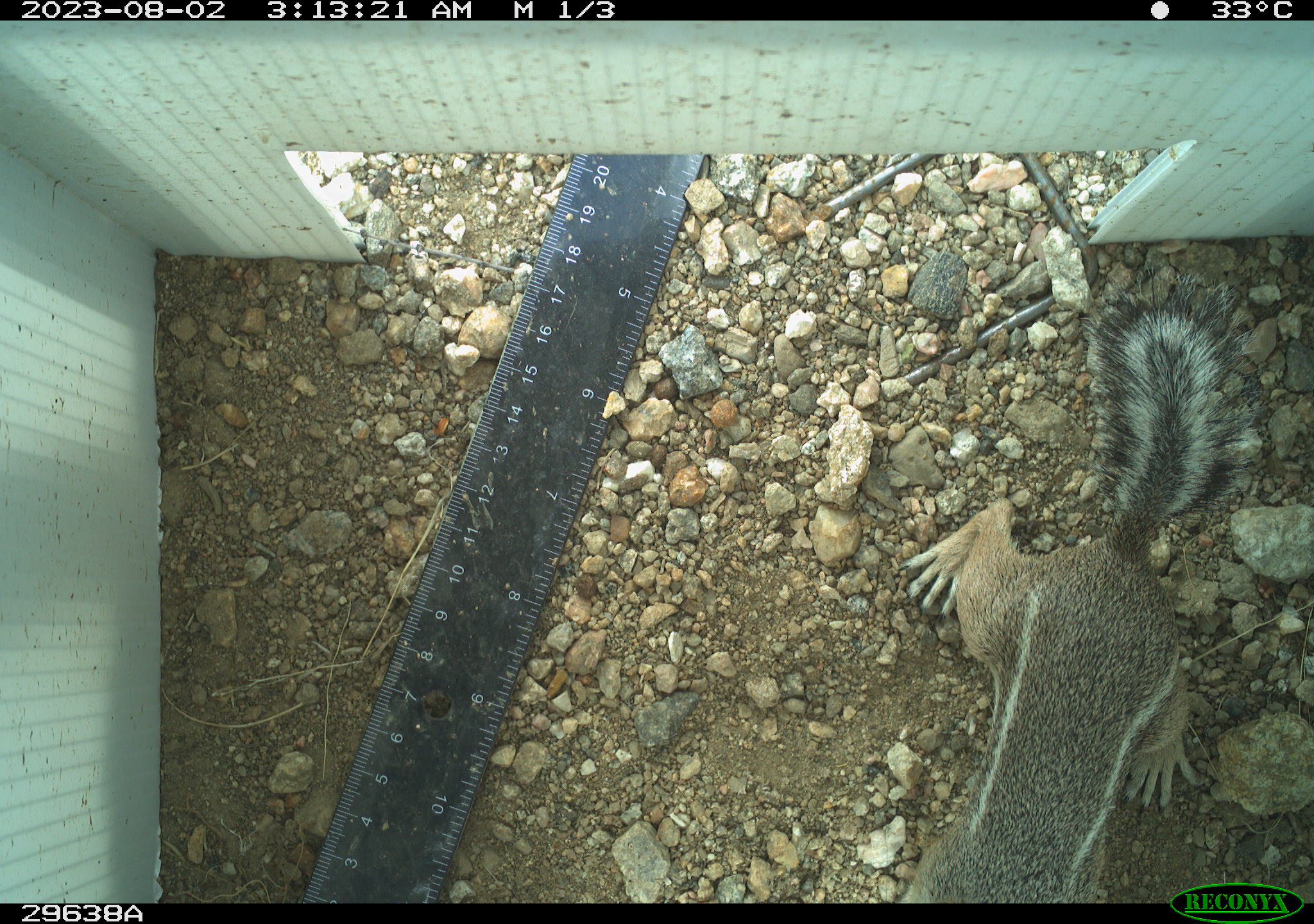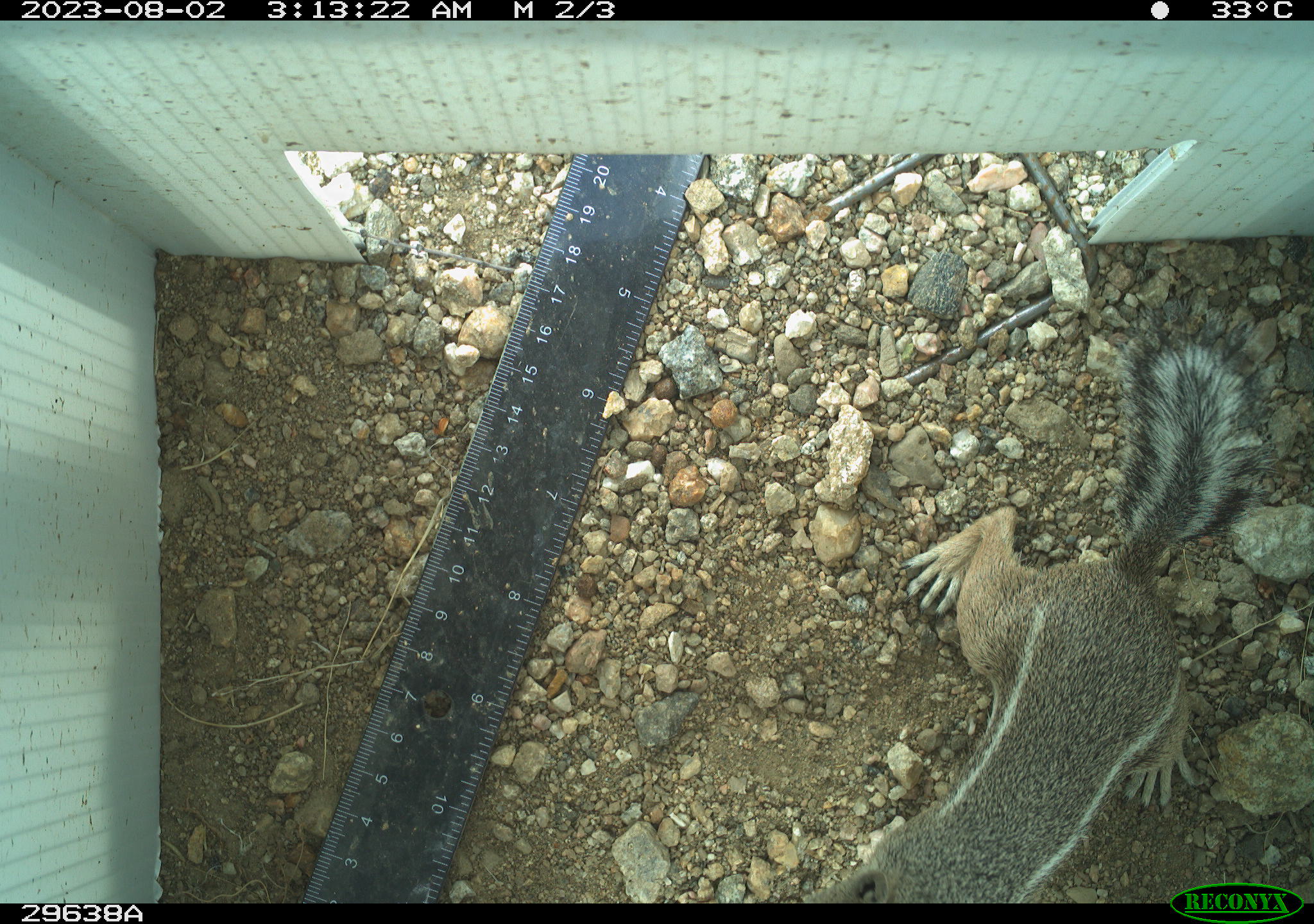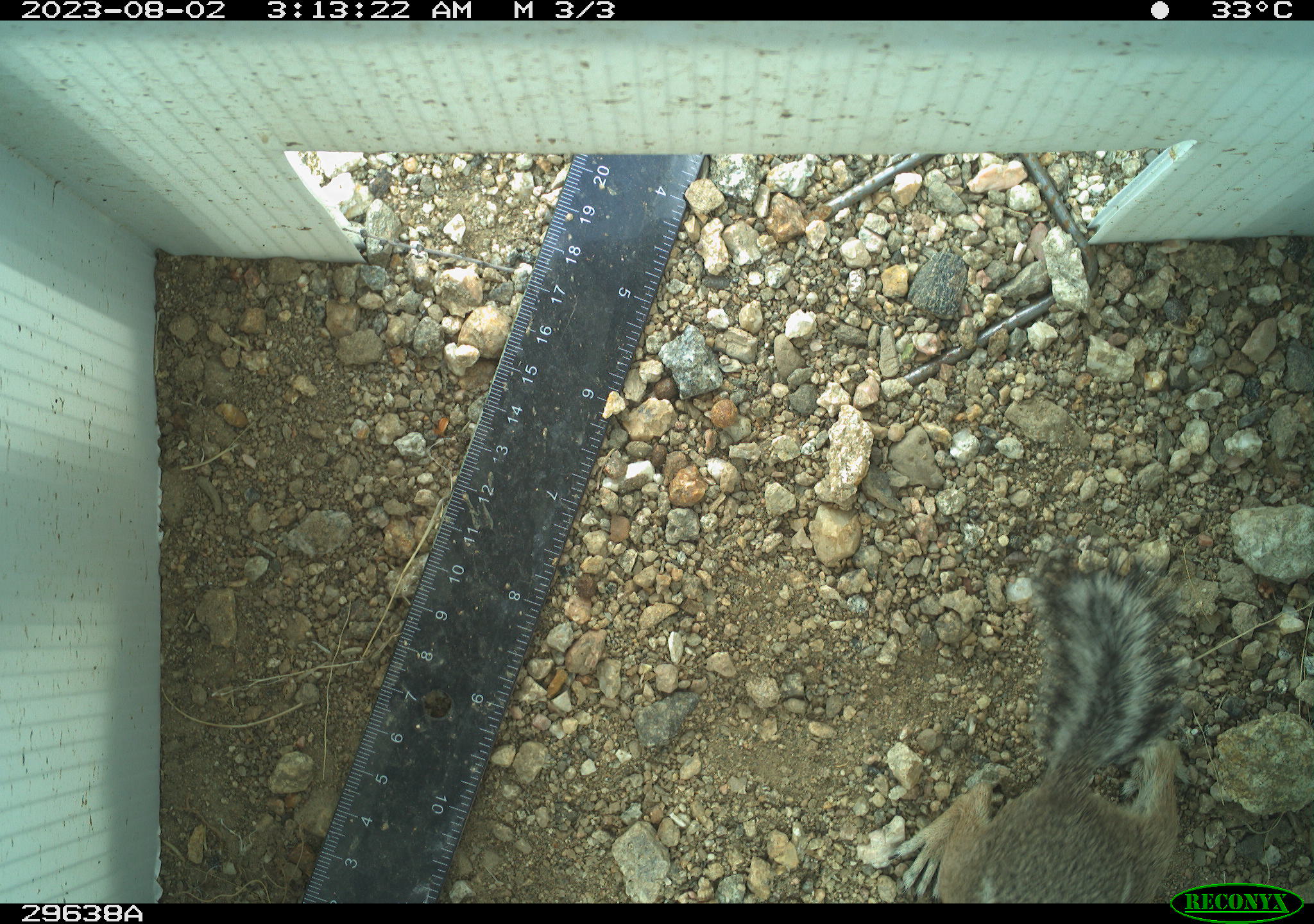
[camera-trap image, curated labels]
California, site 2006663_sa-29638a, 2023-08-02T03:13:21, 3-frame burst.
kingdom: Animalia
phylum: Chordata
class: Mammalia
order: Rodentia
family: Sciuridae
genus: Ammospermophilus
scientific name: Ammospermophilus leucurus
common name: white-tailed antelope squirrel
White-tailed antelope squirrel (Ammospermophilus leucurus).